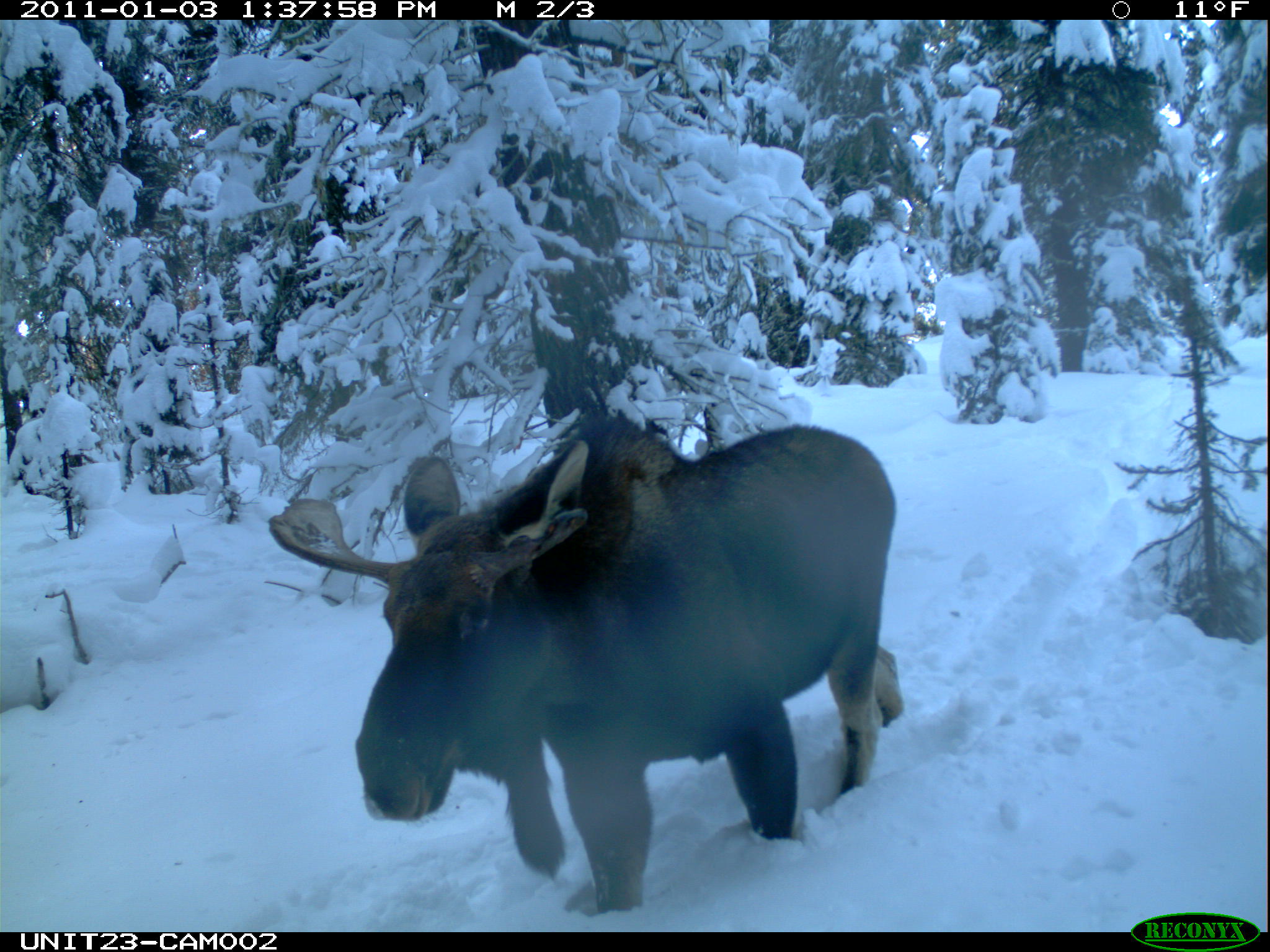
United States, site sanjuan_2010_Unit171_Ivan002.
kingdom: Animalia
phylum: Chordata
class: Mammalia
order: Artiodactyla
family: Cervidae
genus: Alces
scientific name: Alces alces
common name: moose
Alces alces (moose).